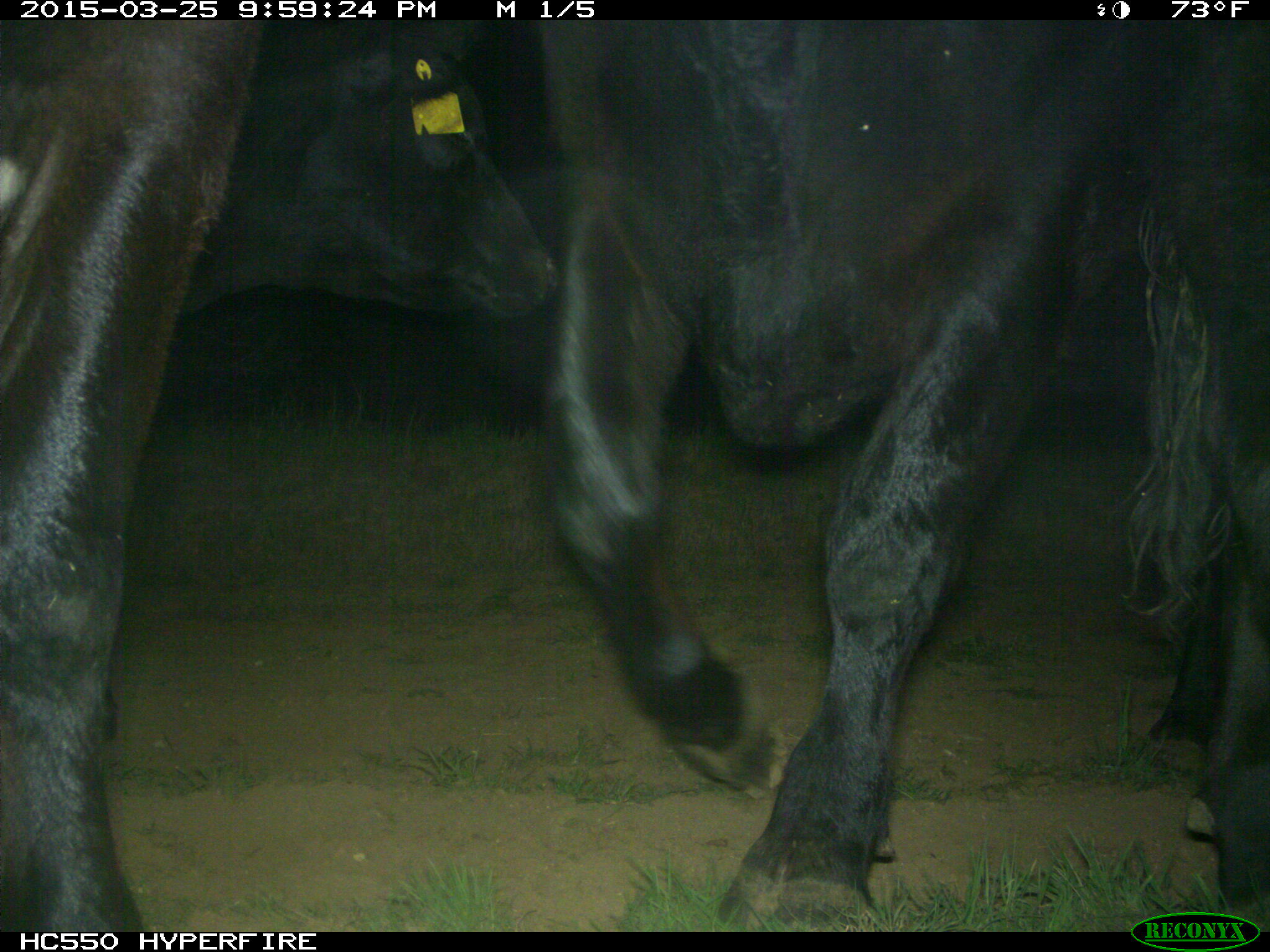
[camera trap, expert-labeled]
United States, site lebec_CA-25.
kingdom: Animalia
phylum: Chordata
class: Mammalia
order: Artiodactyla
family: Bovidae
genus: Bos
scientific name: Bos taurus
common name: domestic cow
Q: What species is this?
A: Bos taurus (domestic cow).